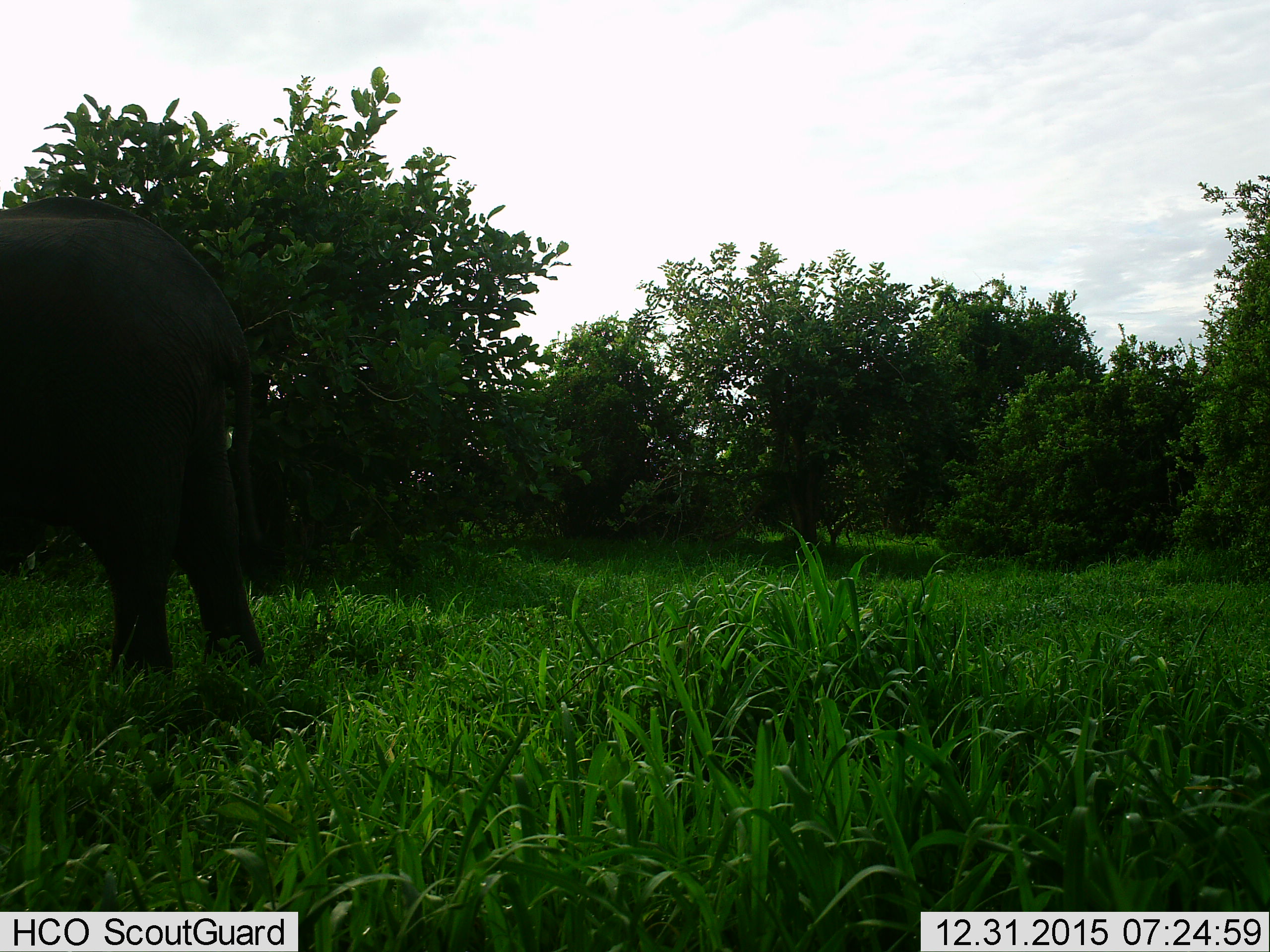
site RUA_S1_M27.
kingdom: Animalia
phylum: Chordata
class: Mammalia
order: Proboscidea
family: Elephantidae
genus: Loxodonta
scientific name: Loxodonta africana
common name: african bush elephant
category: elephant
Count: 1.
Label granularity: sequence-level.